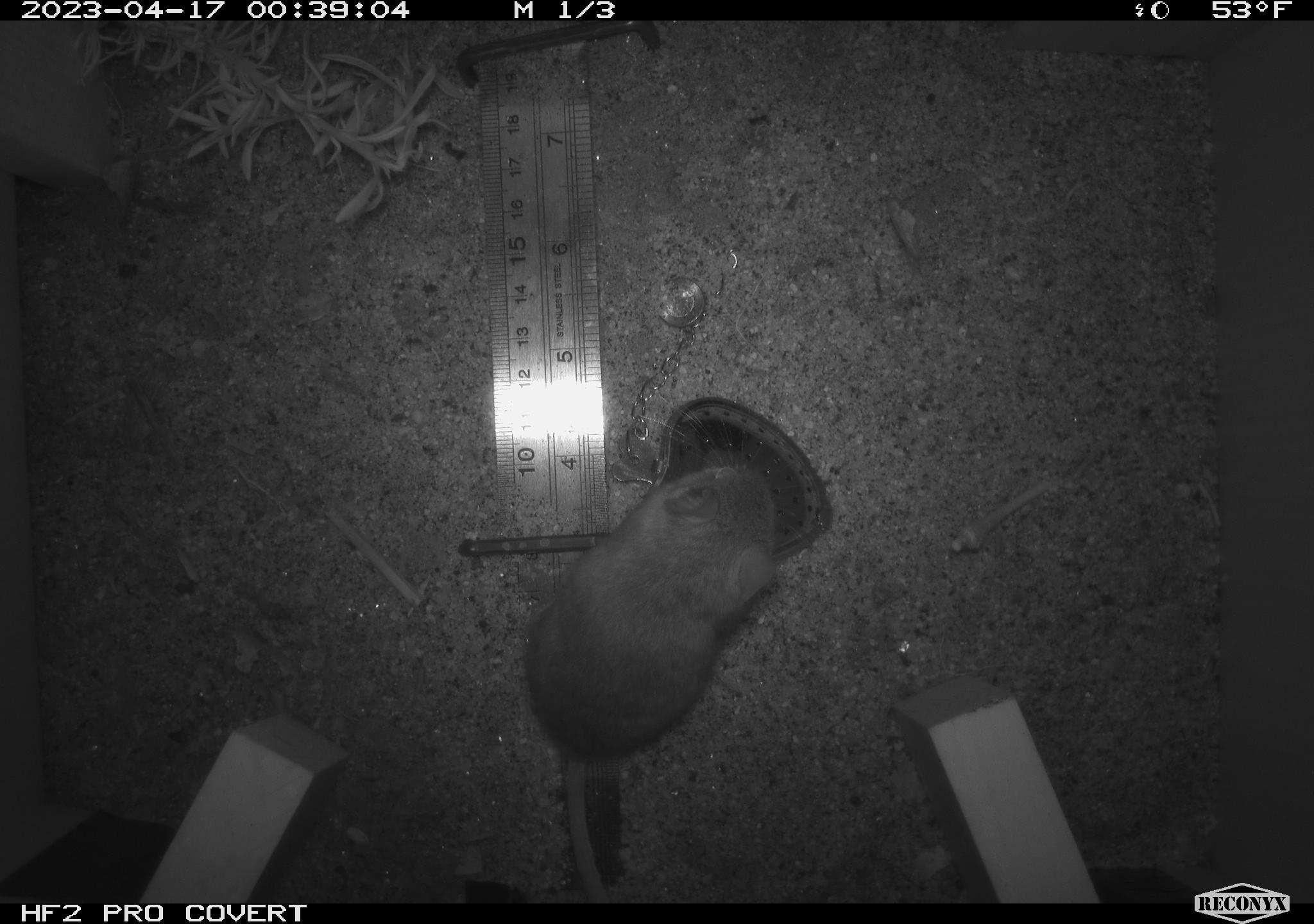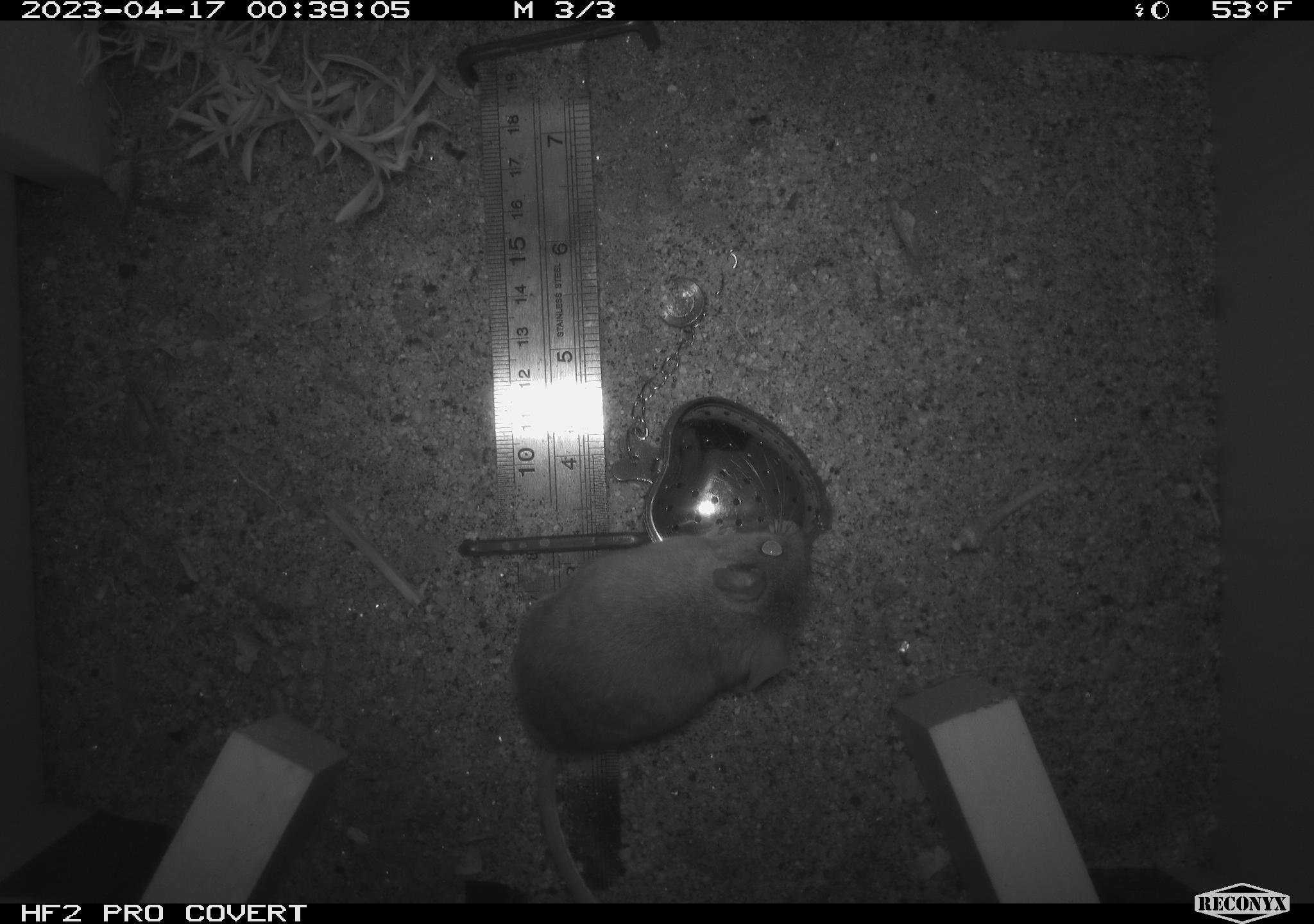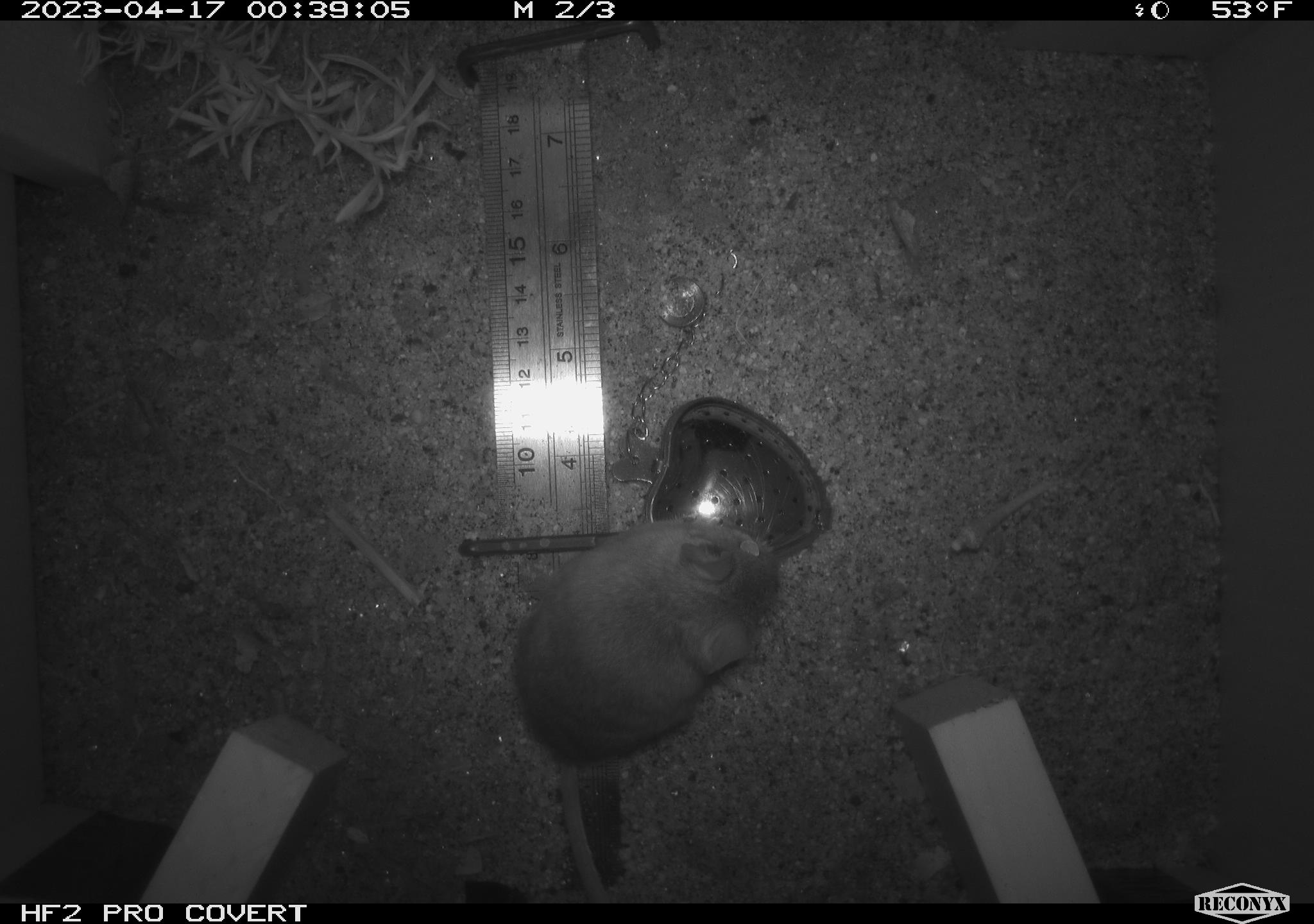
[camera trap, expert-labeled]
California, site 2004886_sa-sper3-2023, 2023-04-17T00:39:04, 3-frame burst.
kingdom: Animalia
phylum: Chordata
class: Mammalia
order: Rodentia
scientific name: Rodentia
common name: mouse species